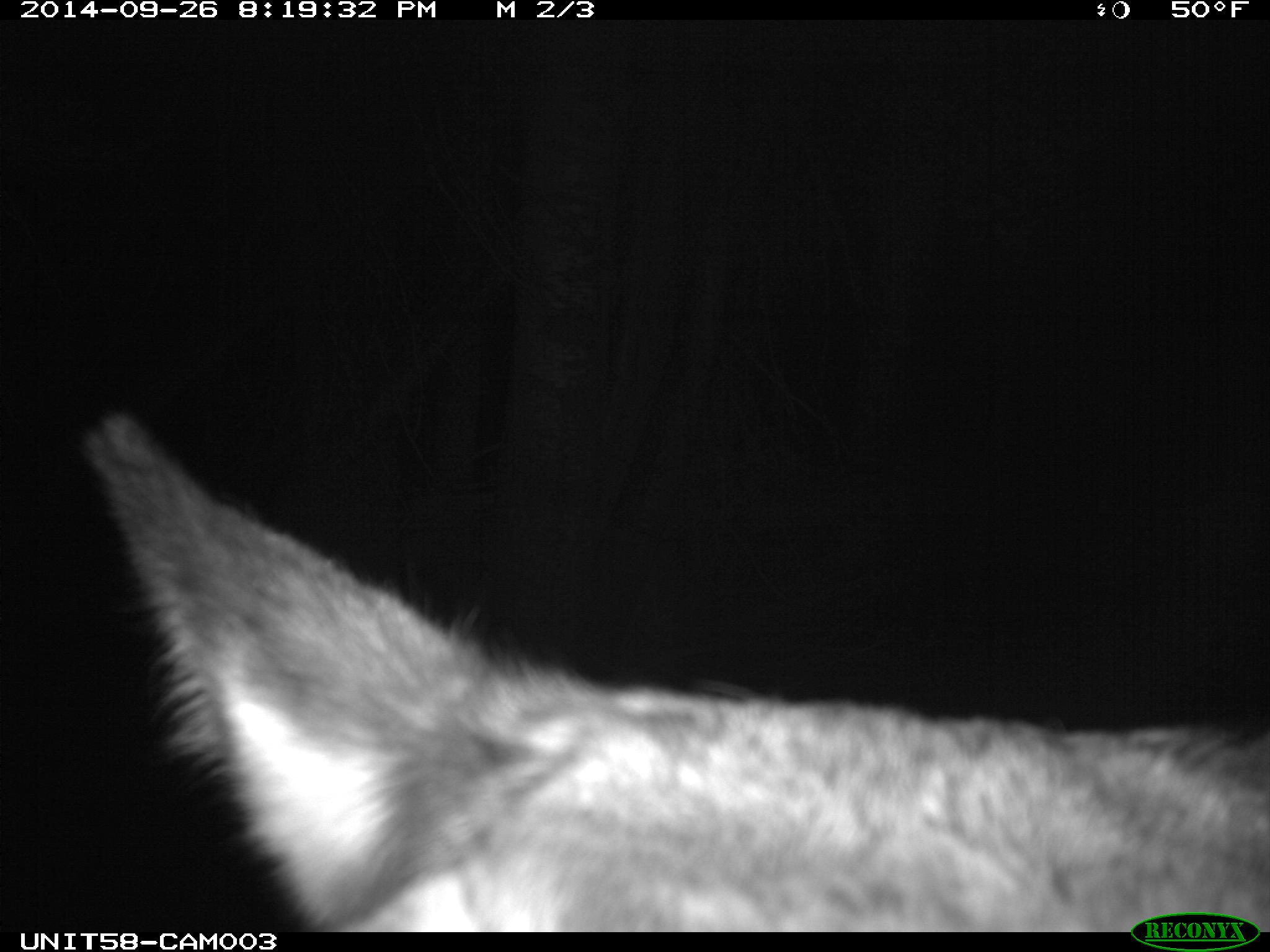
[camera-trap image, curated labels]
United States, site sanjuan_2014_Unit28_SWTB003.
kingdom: Animalia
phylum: Chordata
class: Mammalia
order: Artiodactyla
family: Cervidae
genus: Cervus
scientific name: Cervus elaphus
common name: red deer